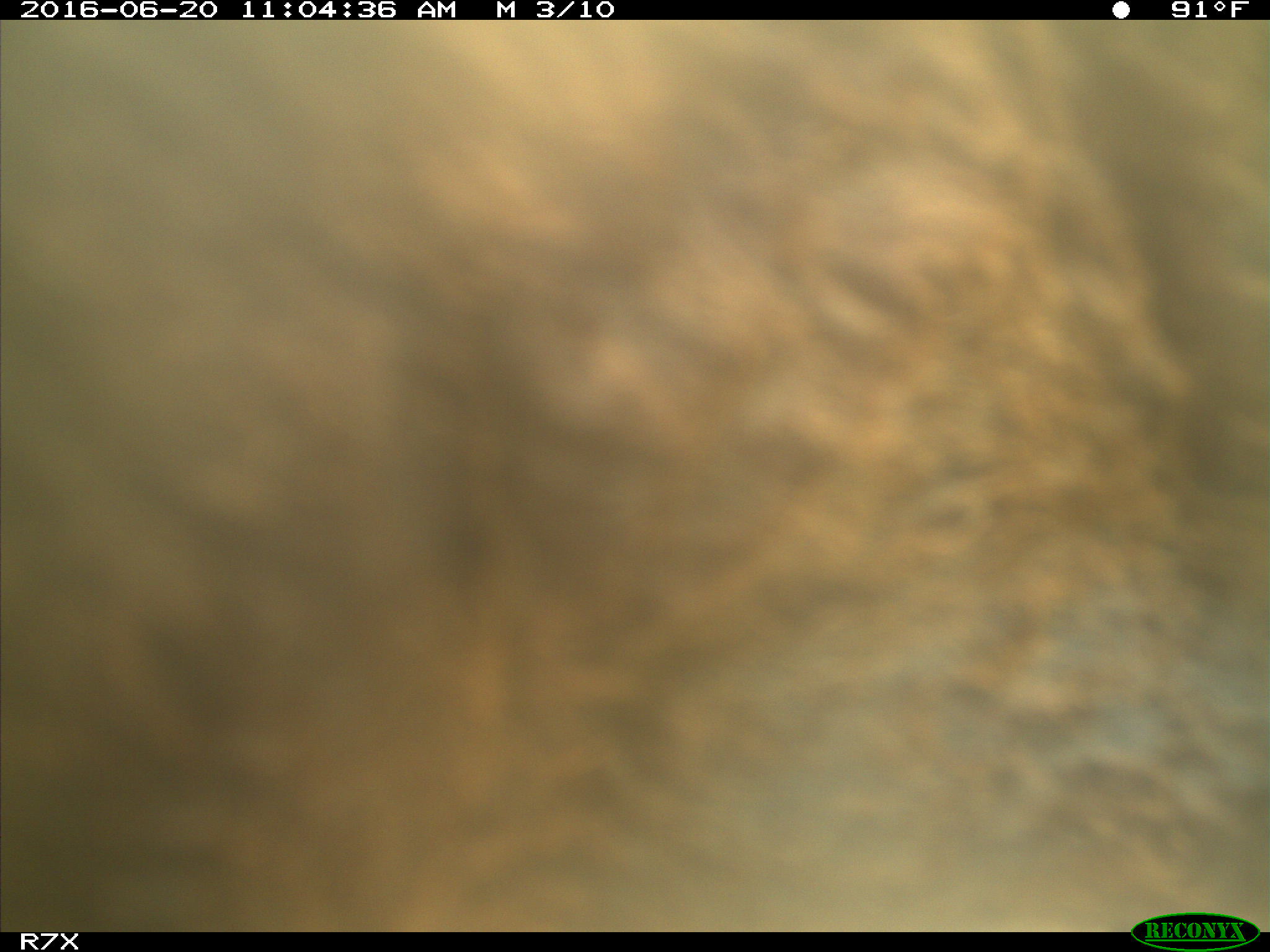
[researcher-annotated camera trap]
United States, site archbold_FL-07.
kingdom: Animalia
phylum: Chordata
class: Mammalia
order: Artiodactyla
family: Bovidae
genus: Bos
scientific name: Bos taurus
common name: domestic cow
Bos taurus (domestic cow).